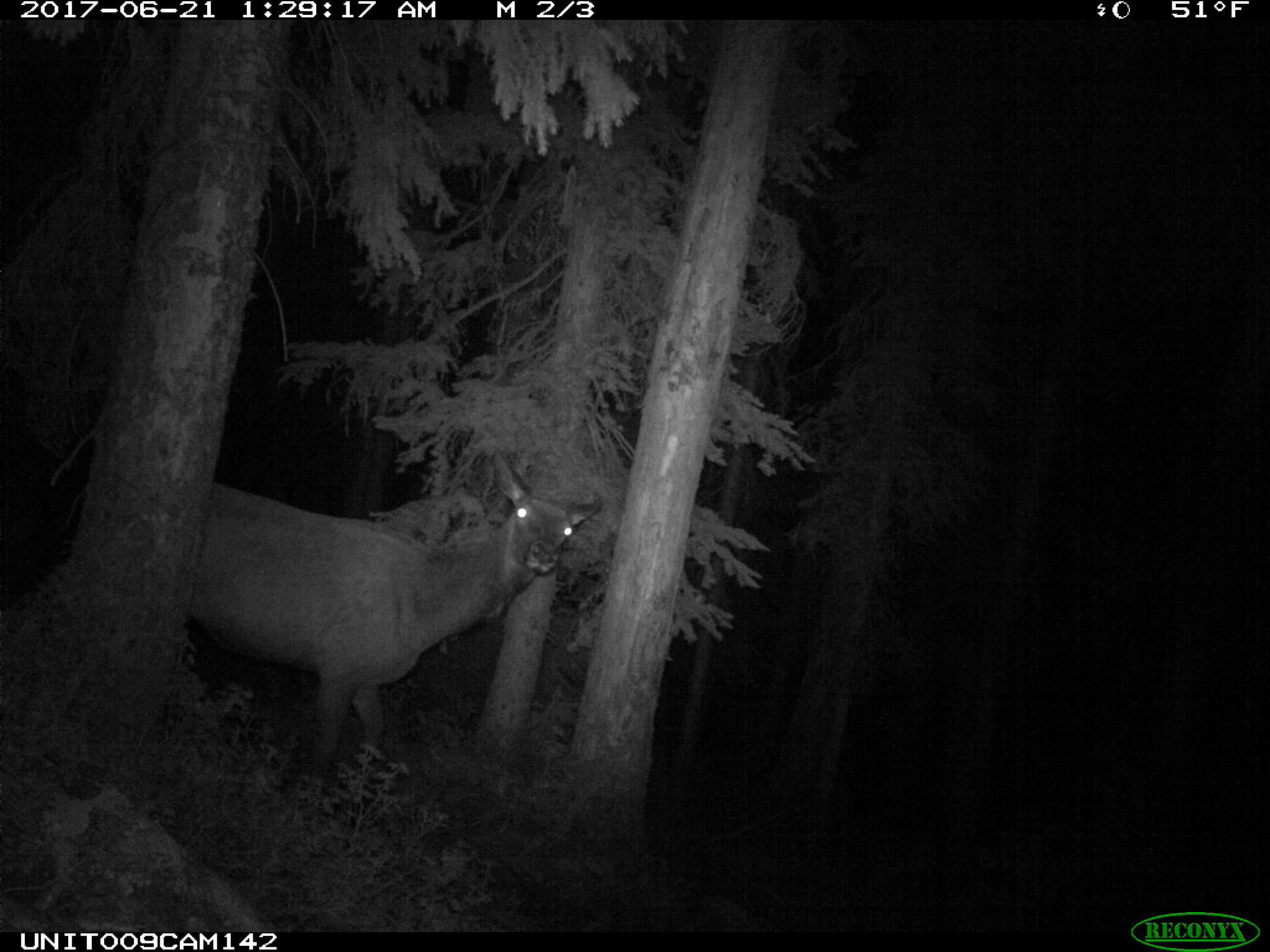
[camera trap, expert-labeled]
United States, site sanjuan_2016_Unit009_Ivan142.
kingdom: Animalia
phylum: Chordata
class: Mammalia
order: Artiodactyla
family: Cervidae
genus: Cervus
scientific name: Cervus elaphus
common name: red deer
Cervus elaphus (red deer).